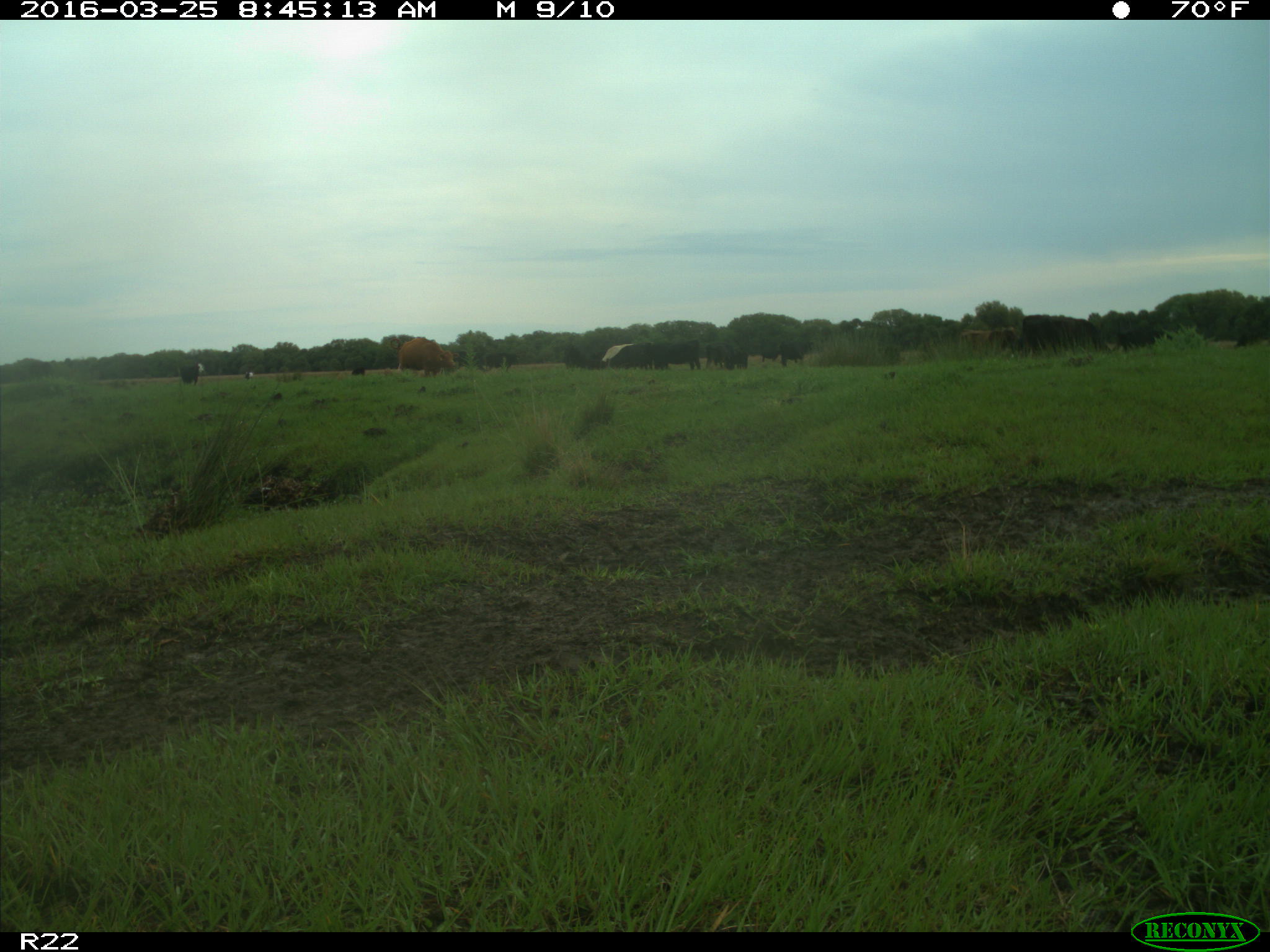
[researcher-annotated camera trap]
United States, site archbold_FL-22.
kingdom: Animalia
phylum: Chordata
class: Mammalia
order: Artiodactyla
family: Bovidae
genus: Bos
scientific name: Bos taurus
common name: domestic cow